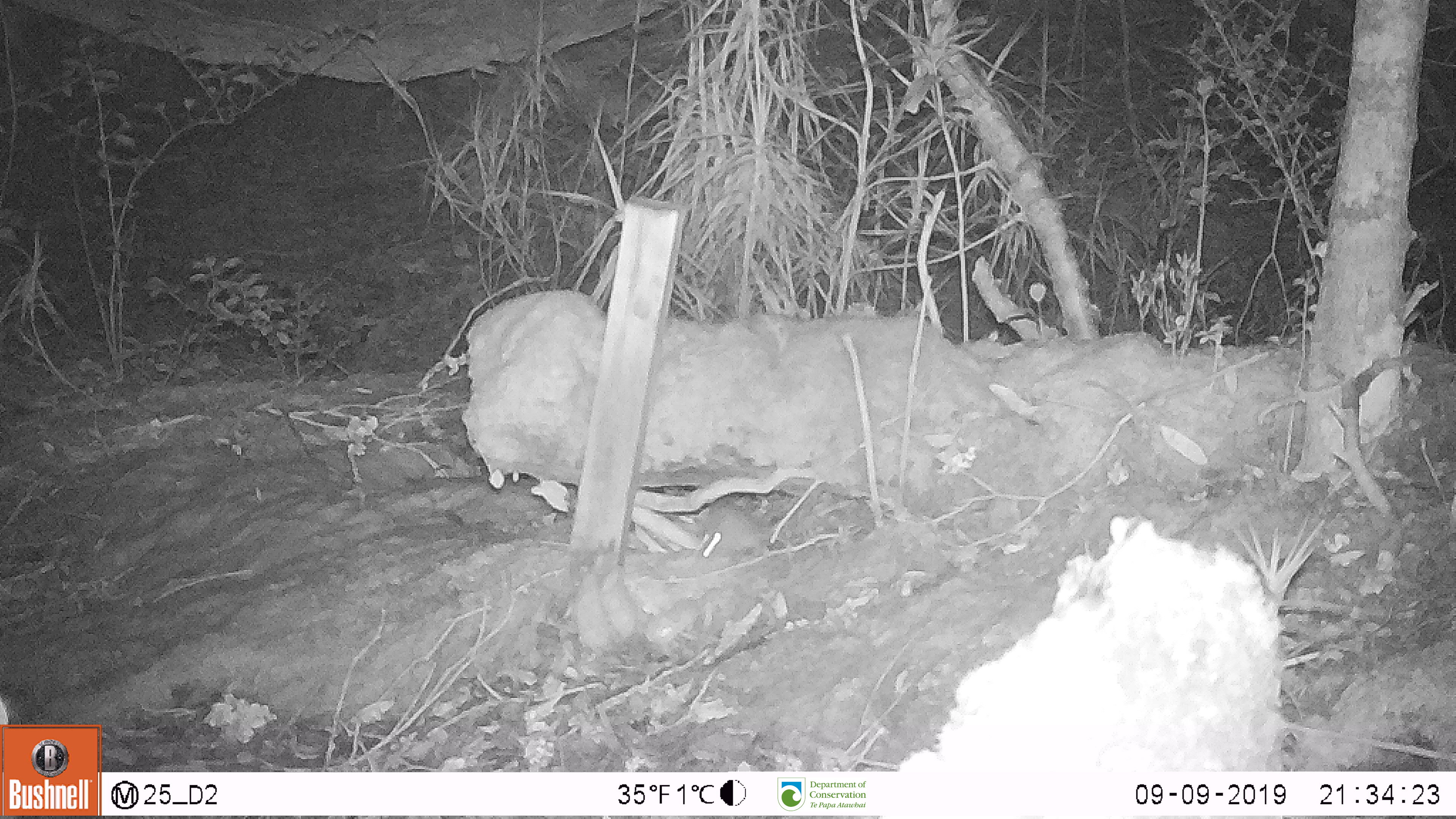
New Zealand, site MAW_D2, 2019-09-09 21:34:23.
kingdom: Animalia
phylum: Chordata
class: Mammalia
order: Rodentia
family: Muridae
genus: Mus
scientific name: Mus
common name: mouse